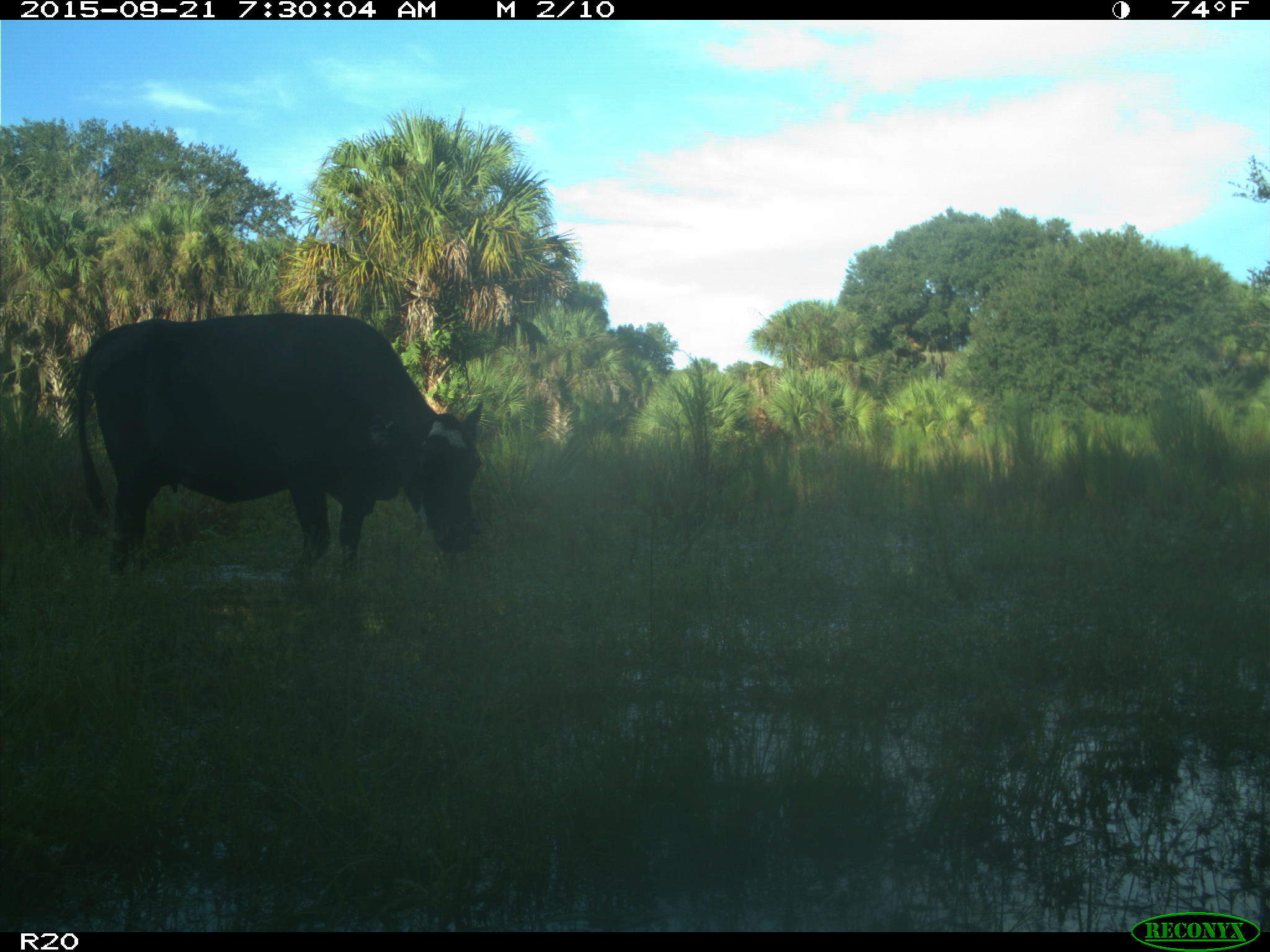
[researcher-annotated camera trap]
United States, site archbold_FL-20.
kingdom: Animalia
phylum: Chordata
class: Mammalia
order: Artiodactyla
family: Bovidae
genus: Bos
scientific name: Bos taurus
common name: domestic cow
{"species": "Bos taurus (domestic cow)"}